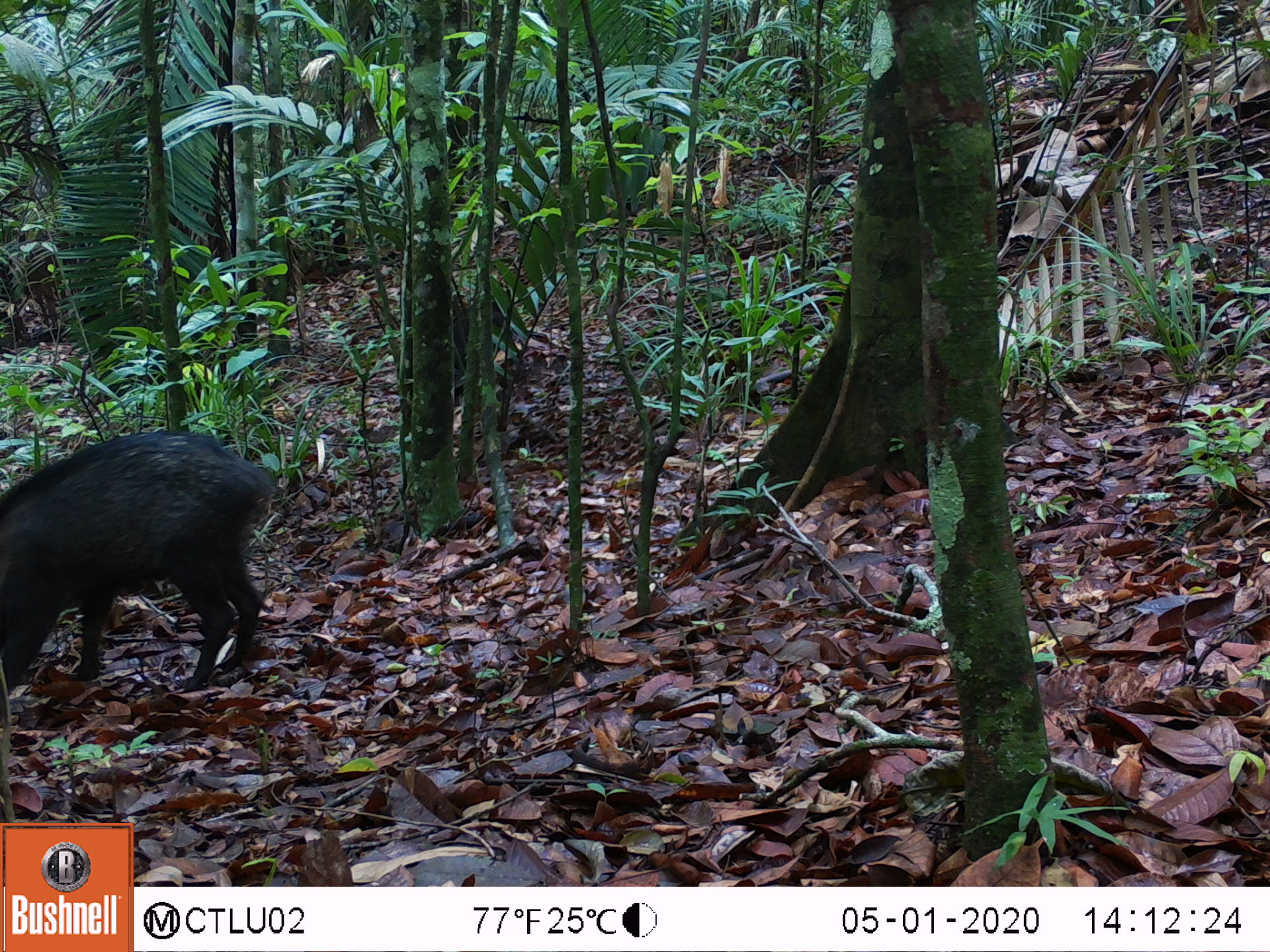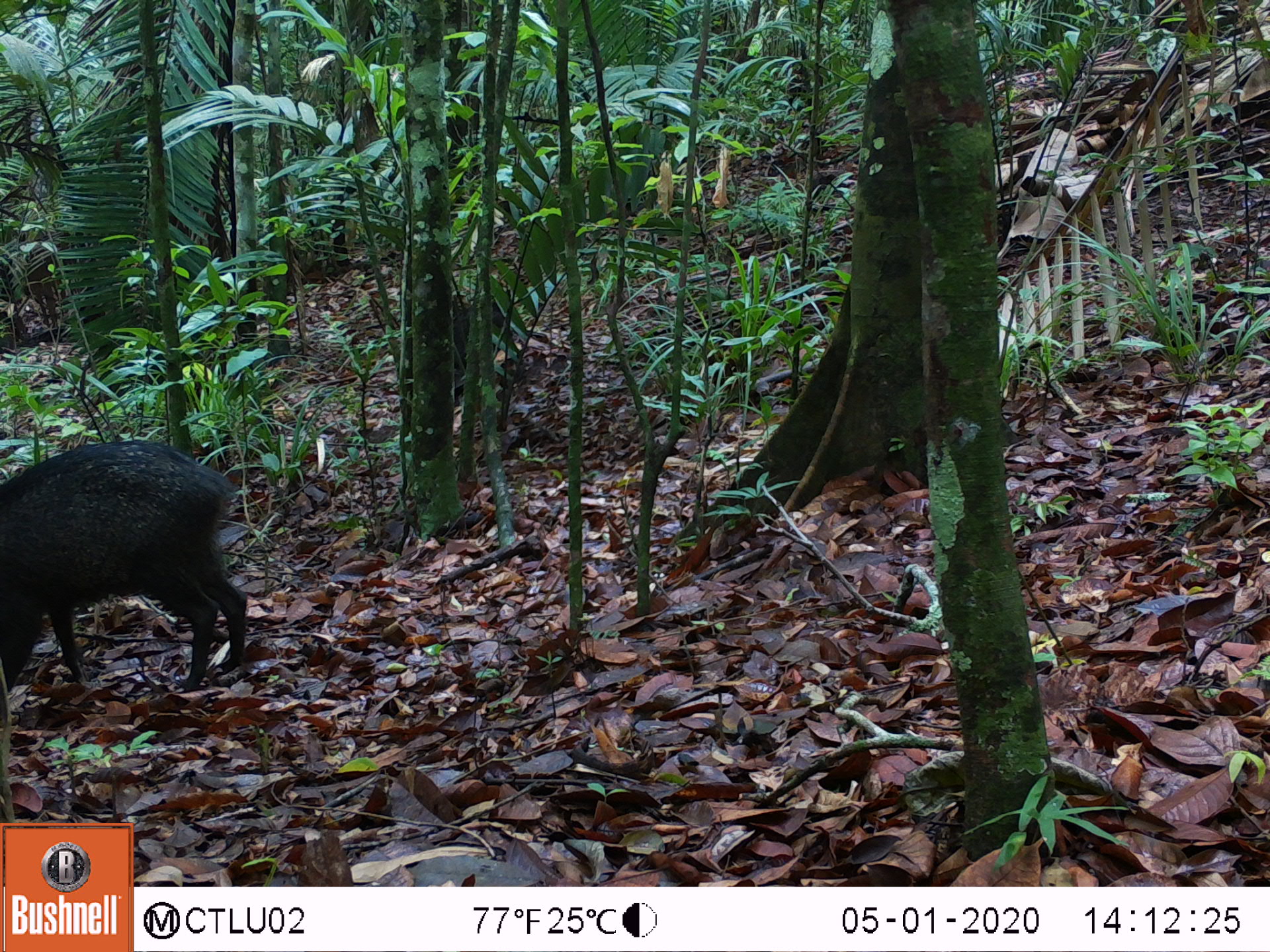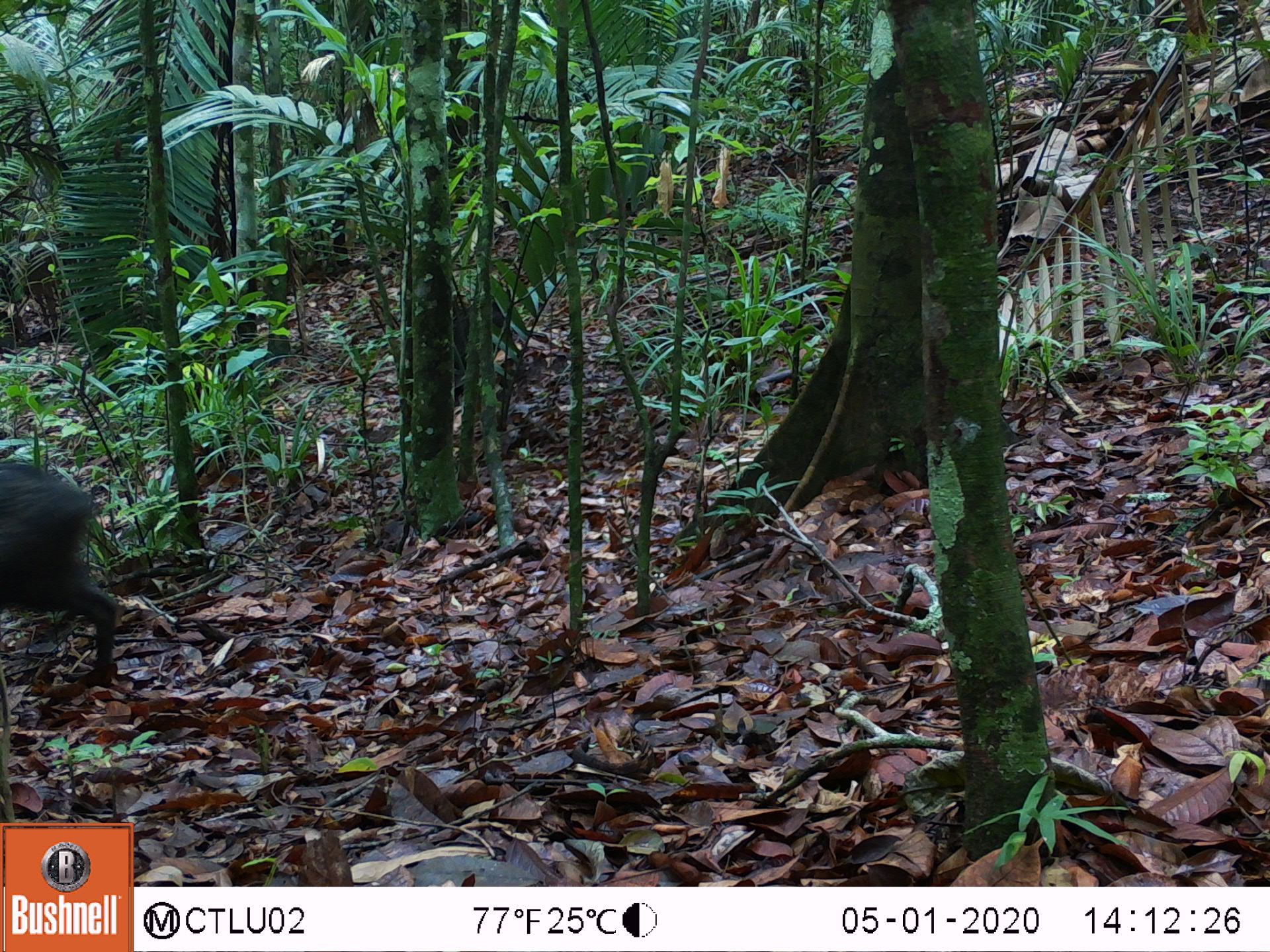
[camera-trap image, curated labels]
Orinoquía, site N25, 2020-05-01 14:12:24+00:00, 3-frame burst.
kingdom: Animalia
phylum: Chordata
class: Mammalia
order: Artiodactyla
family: Tayassuidae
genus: Pecari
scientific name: Pecari tajacu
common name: collared peccary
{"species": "collared peccary (Pecari tajacu)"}